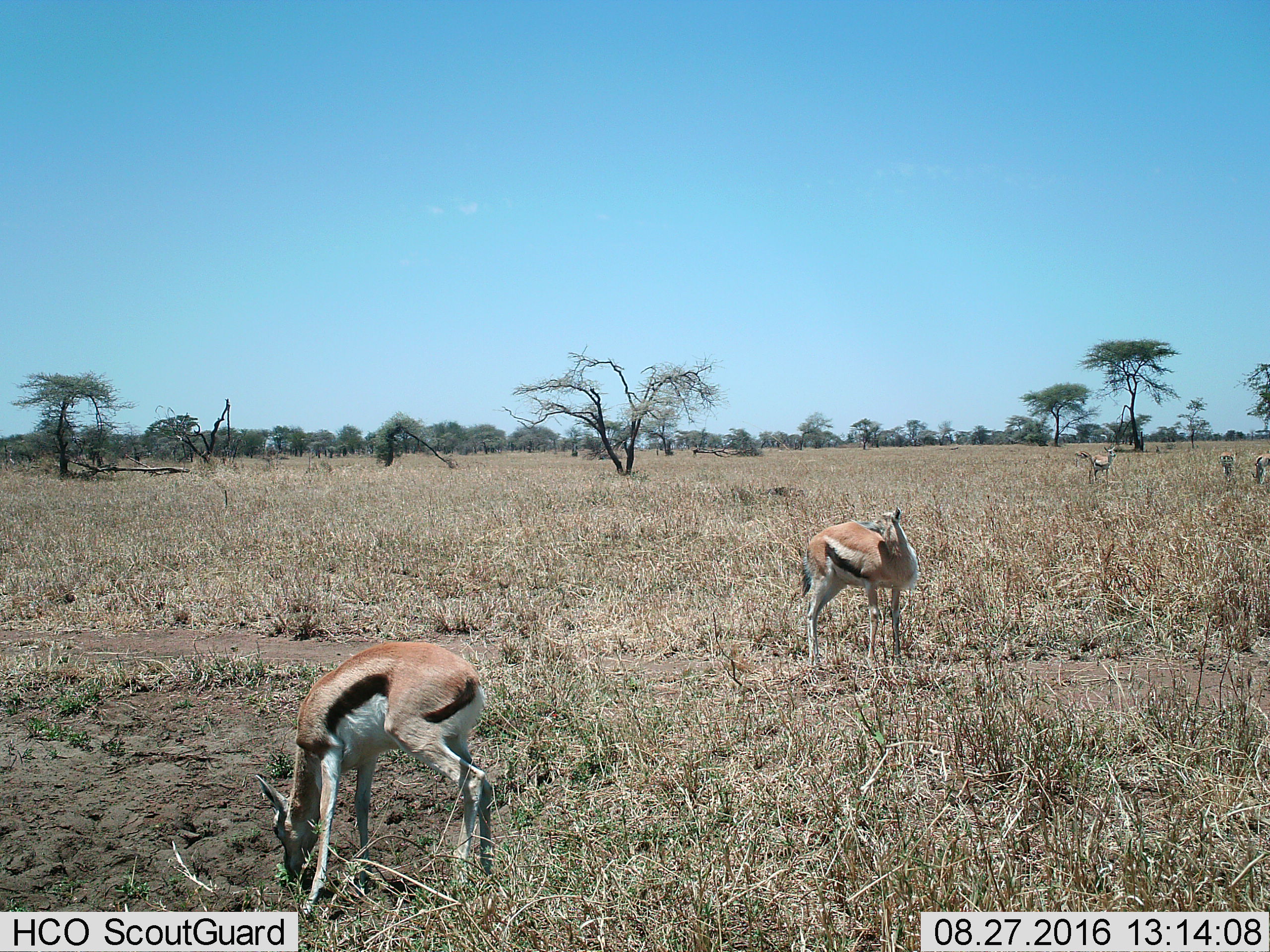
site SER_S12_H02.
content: unidentified animal